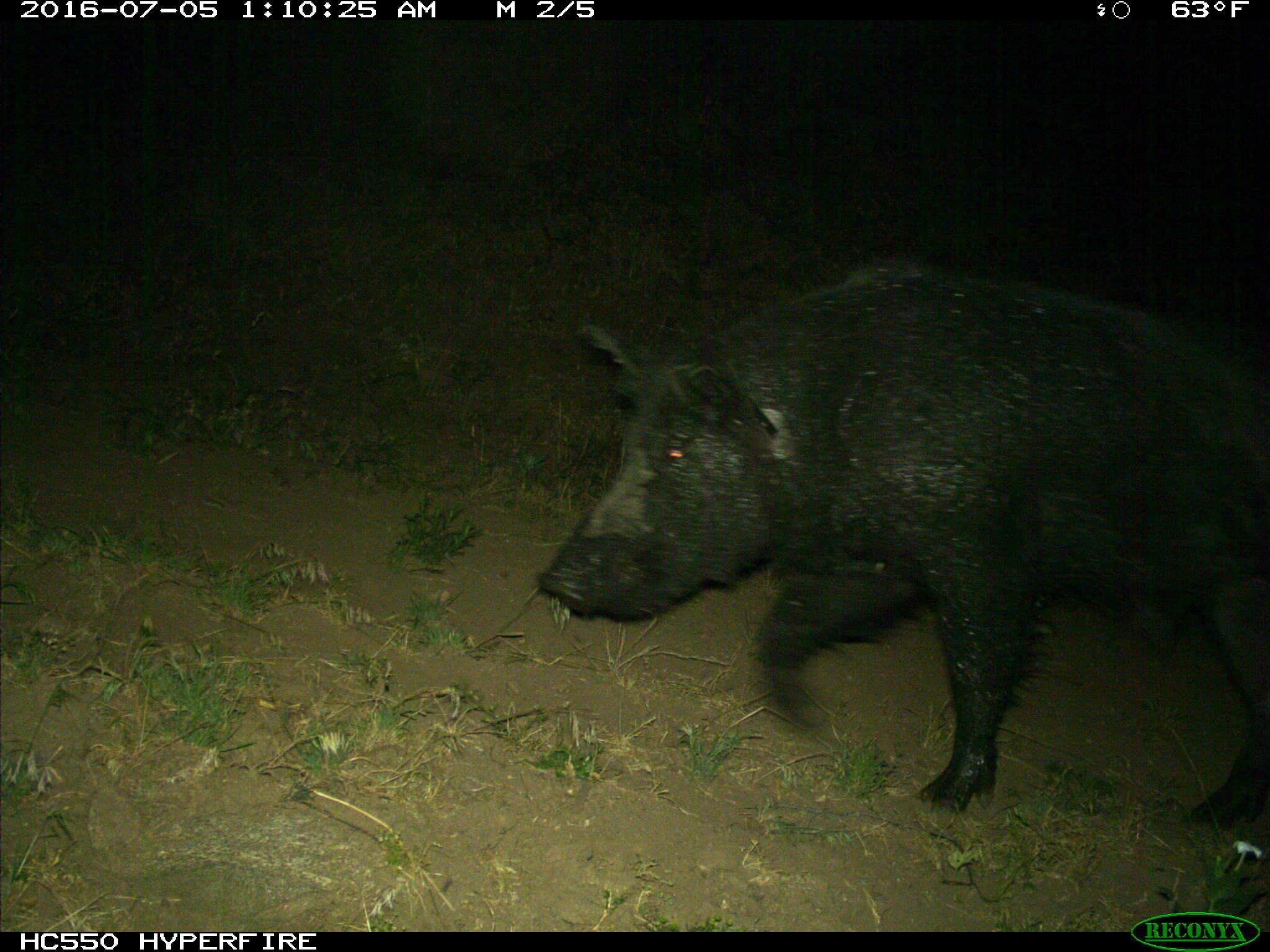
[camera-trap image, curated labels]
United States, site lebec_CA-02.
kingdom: Animalia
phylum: Chordata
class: Mammalia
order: Artiodactyla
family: Suidae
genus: Sus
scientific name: Sus scrofa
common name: wild boar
Sus scrofa (wild boar).